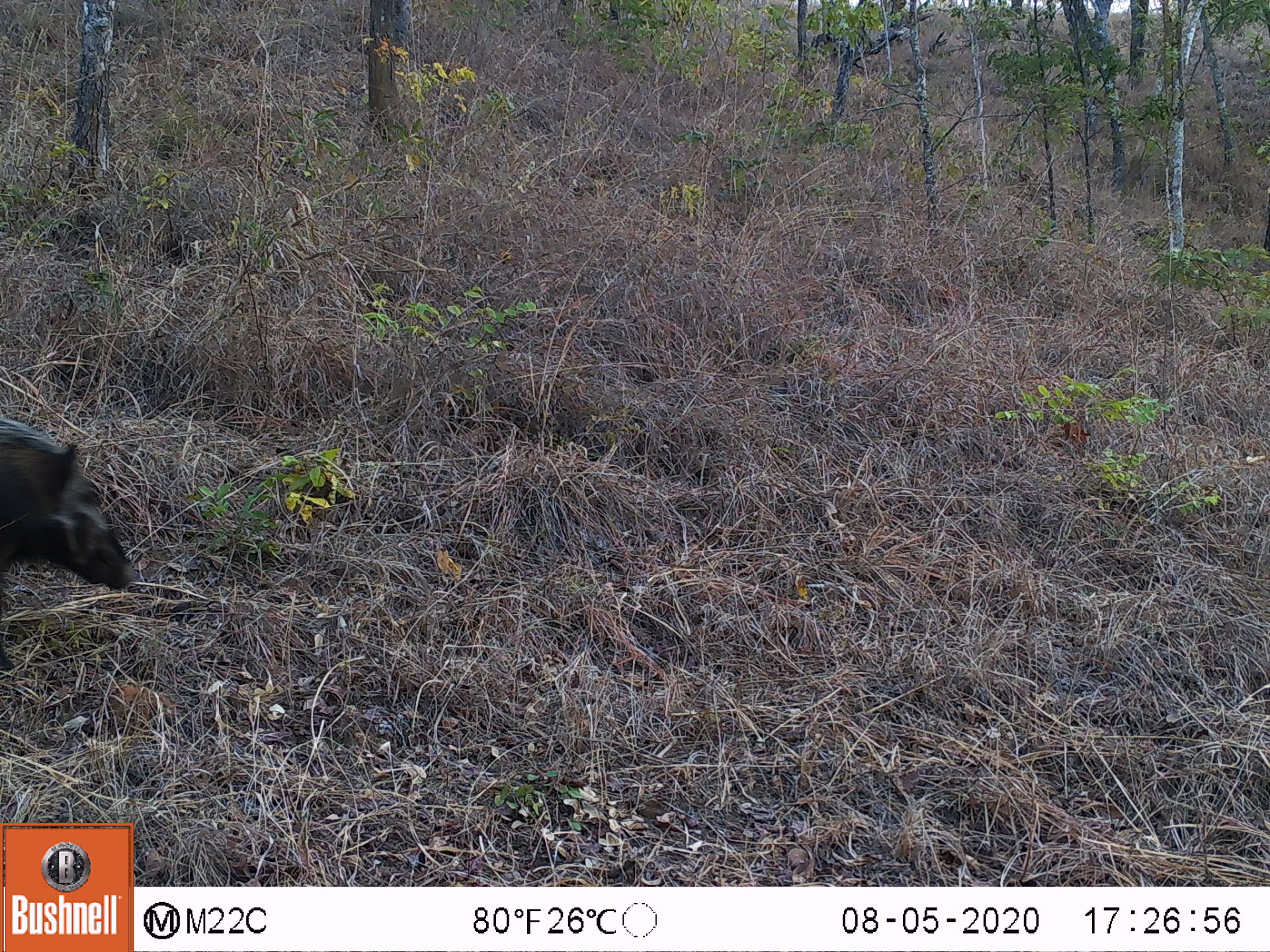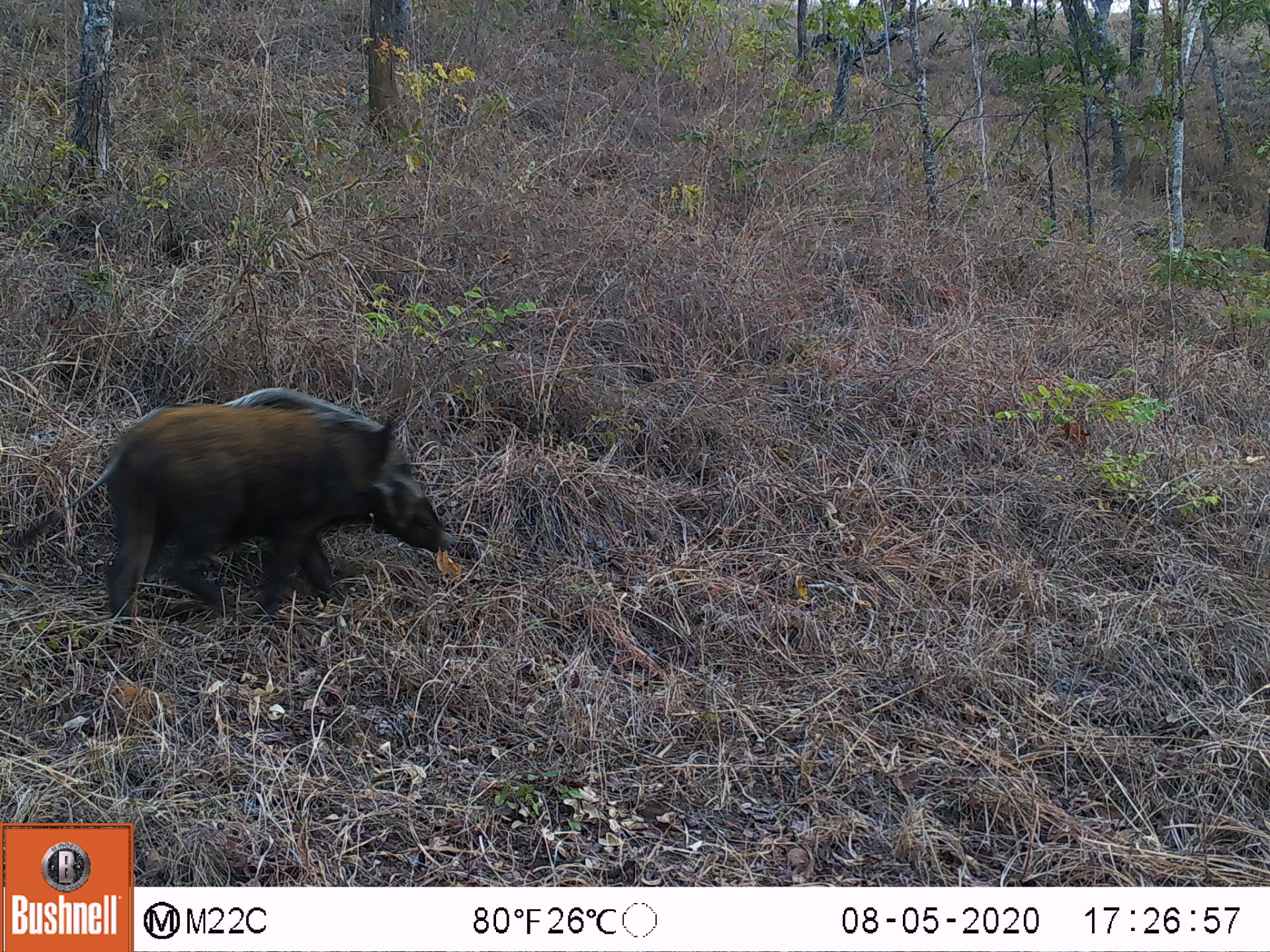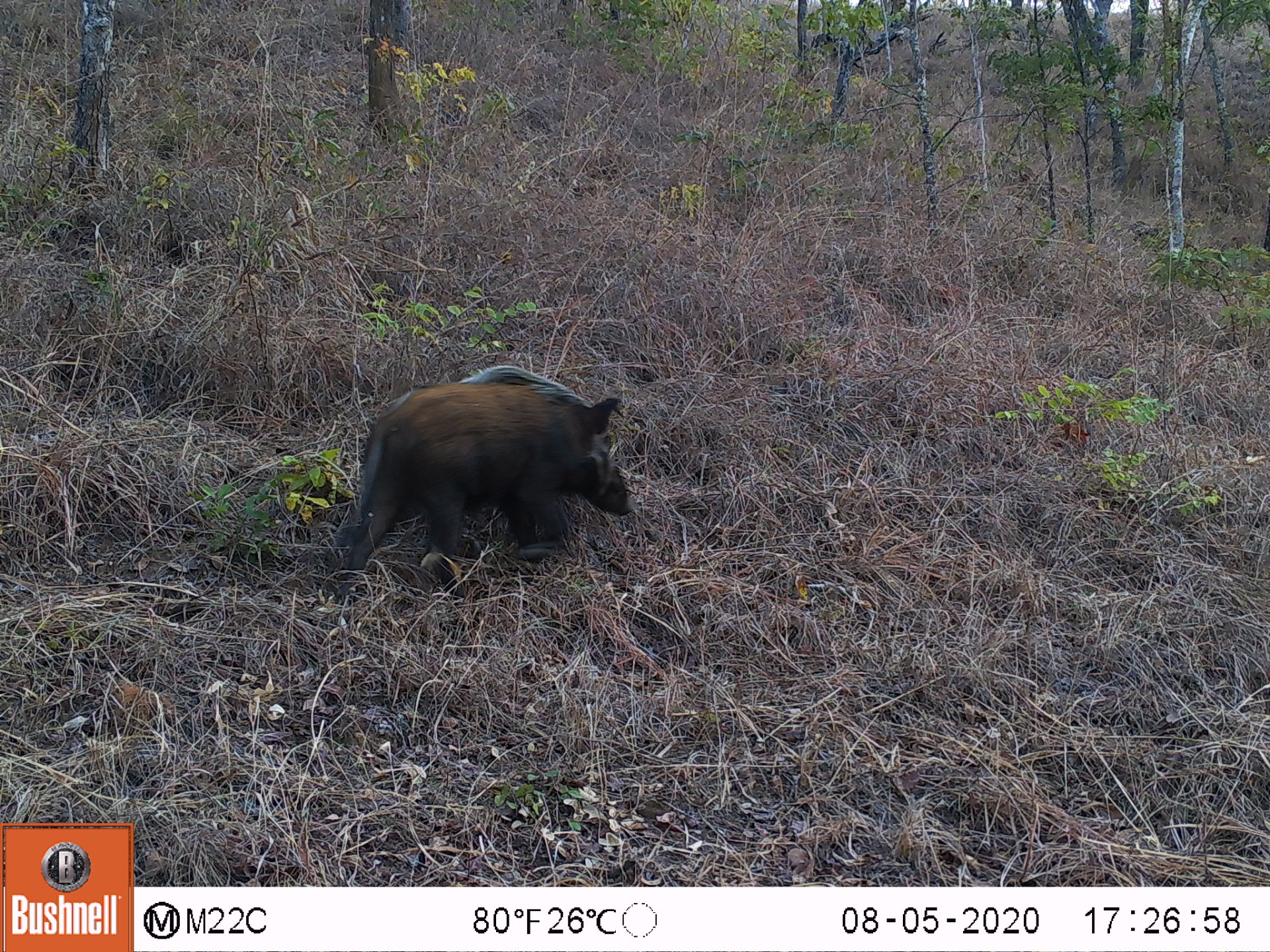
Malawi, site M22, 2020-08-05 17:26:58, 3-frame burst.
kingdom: Animalia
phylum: Chordata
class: Mammalia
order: Artiodactyla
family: Suidae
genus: Potamochoerus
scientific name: Potamochoerus larvatus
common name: bushpig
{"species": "bushpig (Potamochoerus larvatus)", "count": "1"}